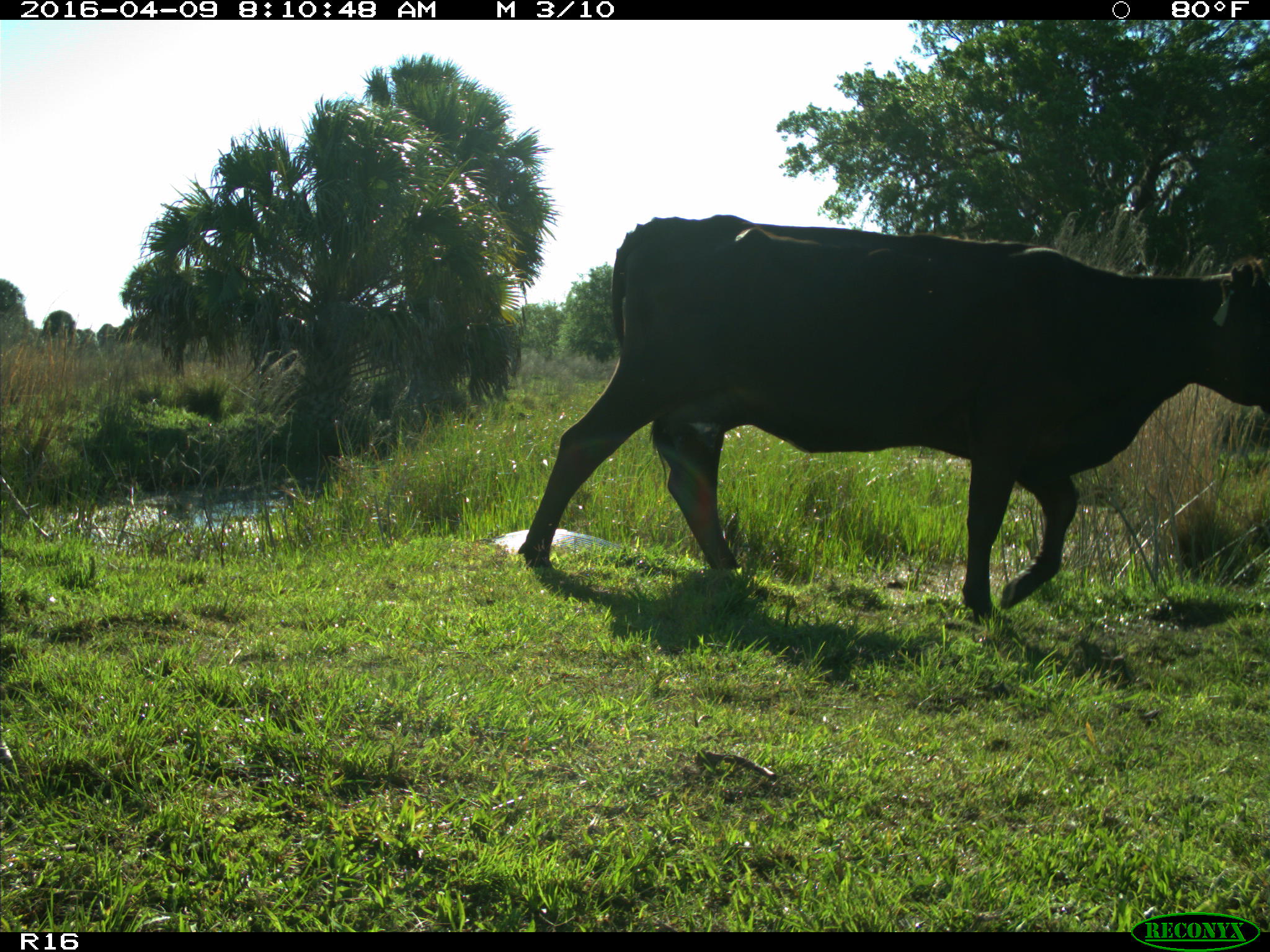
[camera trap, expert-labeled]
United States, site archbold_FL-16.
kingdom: Animalia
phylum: Chordata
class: Mammalia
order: Artiodactyla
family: Bovidae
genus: Bos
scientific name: Bos taurus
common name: domestic cow